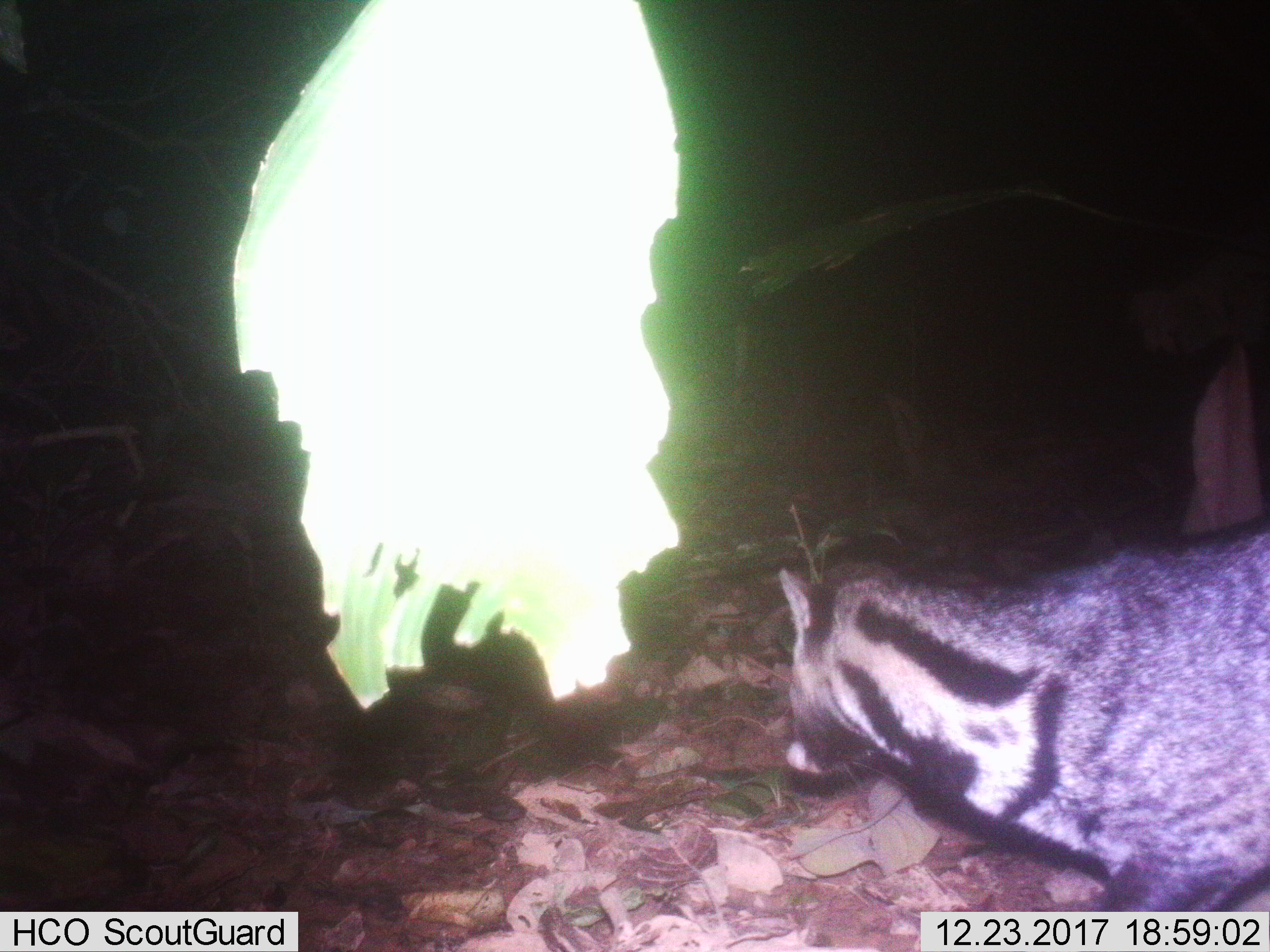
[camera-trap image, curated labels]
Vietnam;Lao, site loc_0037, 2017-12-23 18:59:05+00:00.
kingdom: Animalia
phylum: Chordata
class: Mammalia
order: Carnivora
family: Viverridae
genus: Viverra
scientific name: Viverra zibetha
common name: large indian civet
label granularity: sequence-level